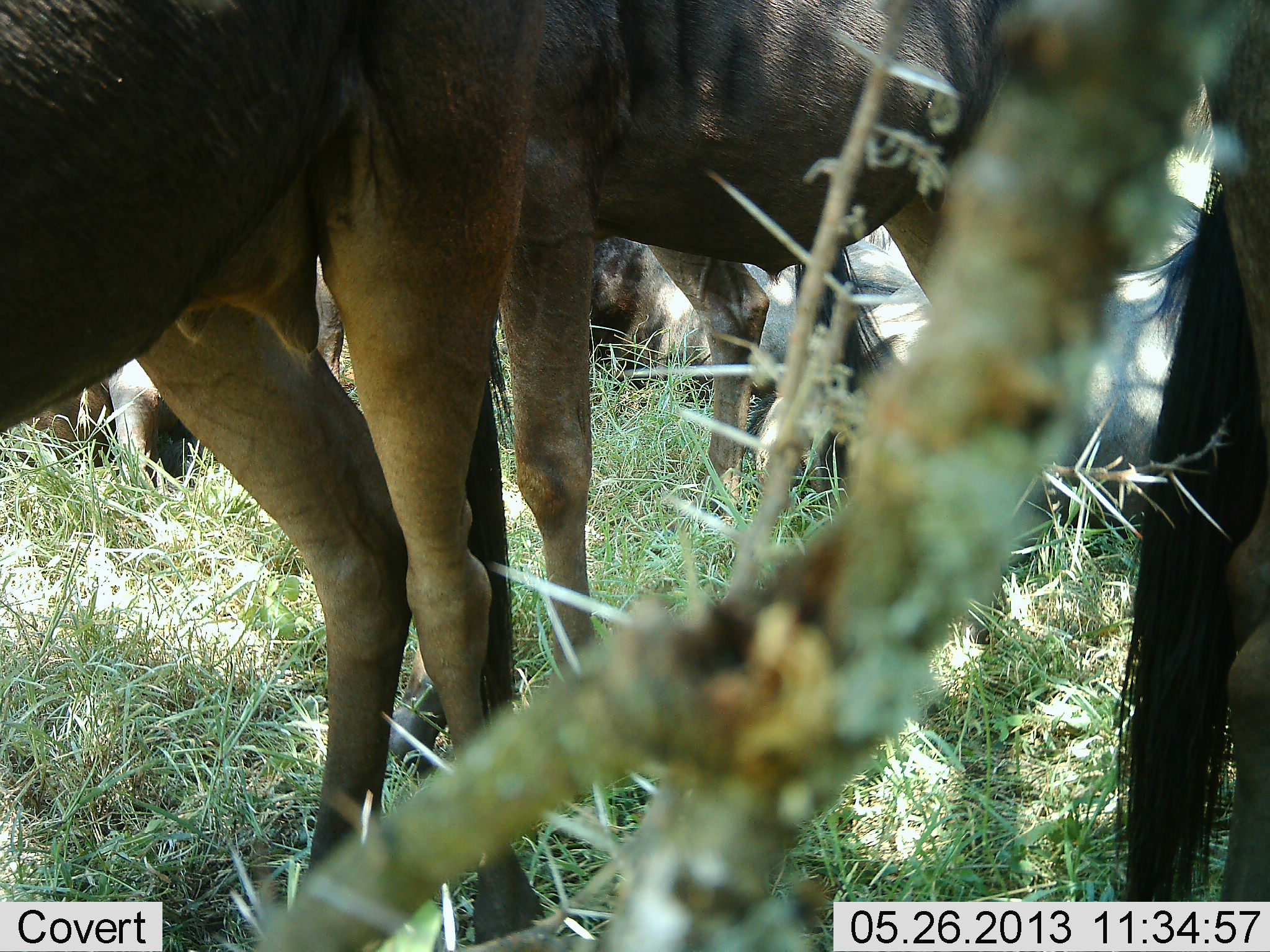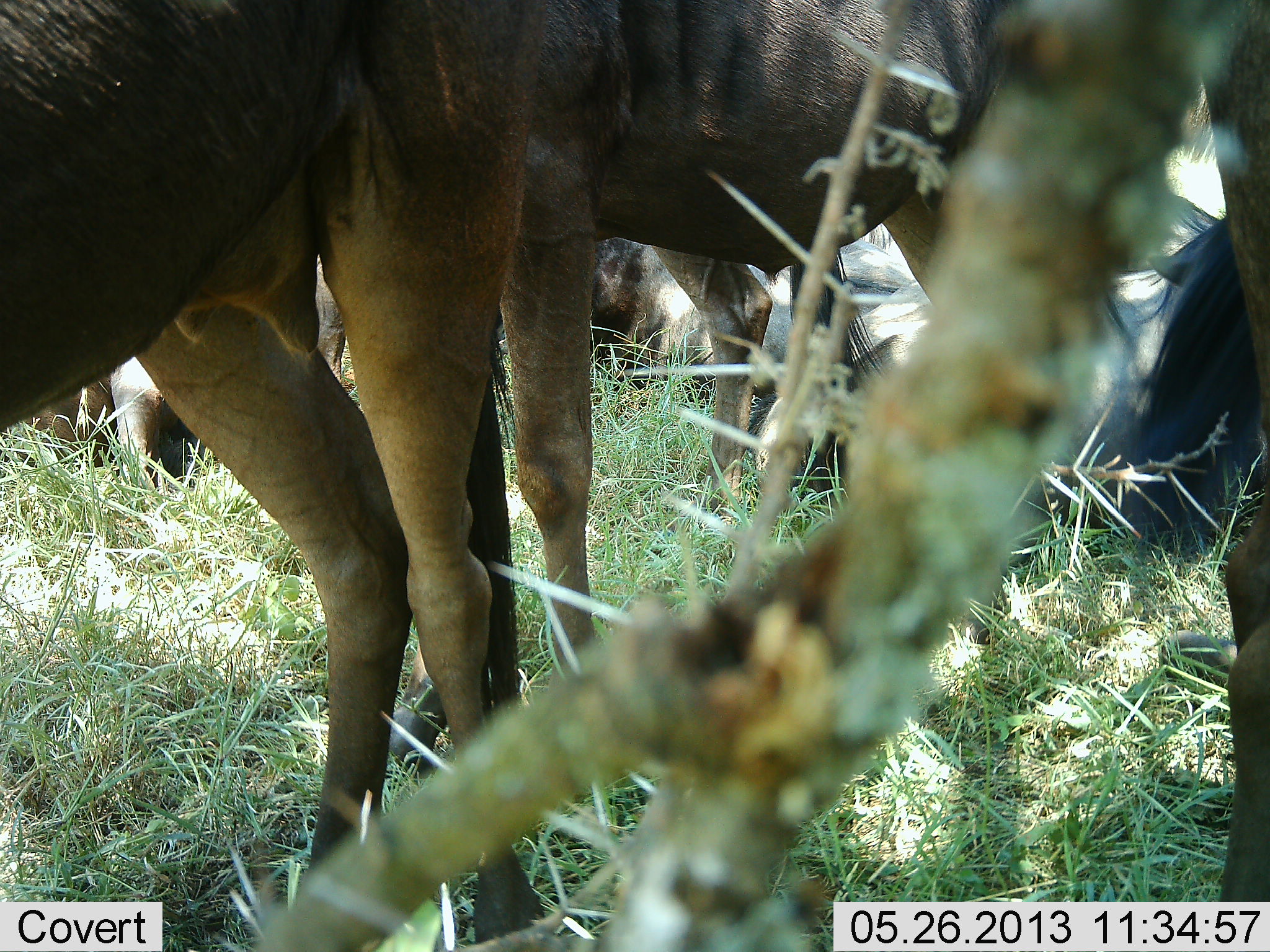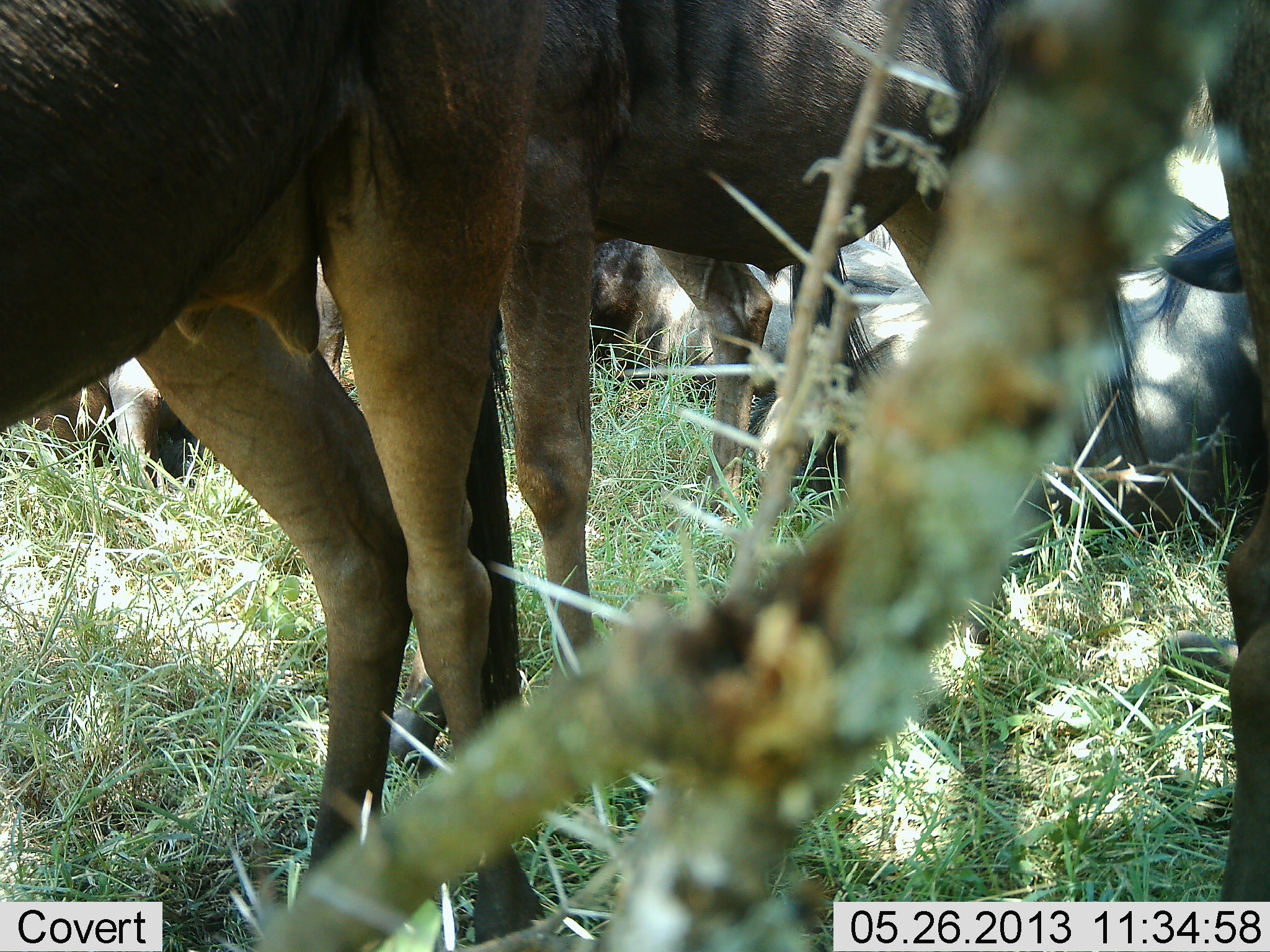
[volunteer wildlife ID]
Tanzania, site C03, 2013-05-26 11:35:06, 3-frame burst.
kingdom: Animalia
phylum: Chordata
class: Mammalia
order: Artiodactyla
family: Bovidae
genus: Connochaetes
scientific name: Connochaetes taurinus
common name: blue wildebeest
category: wildebeest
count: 6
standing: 73%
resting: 73%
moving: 0%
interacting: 0%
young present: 0%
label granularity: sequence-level